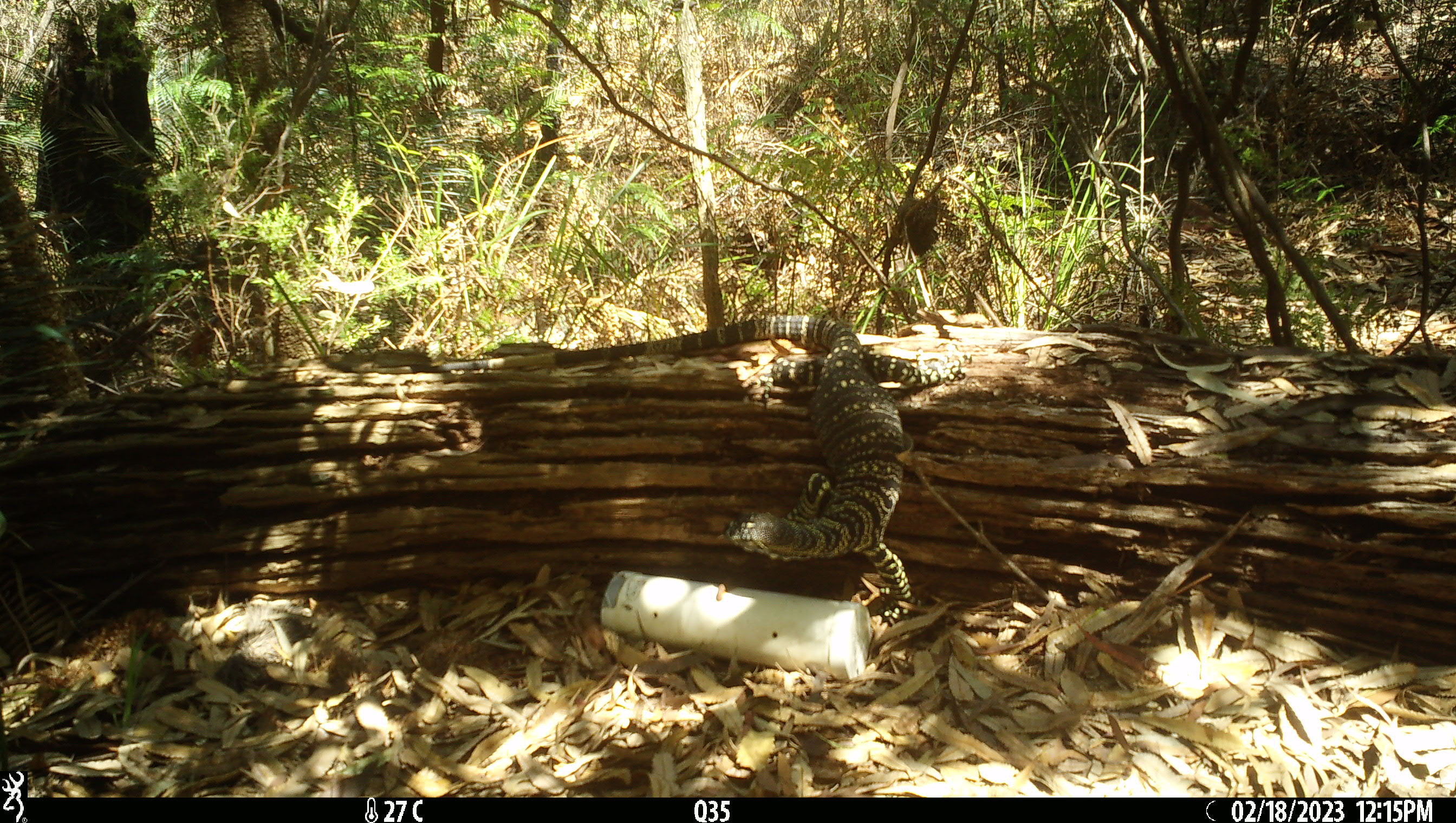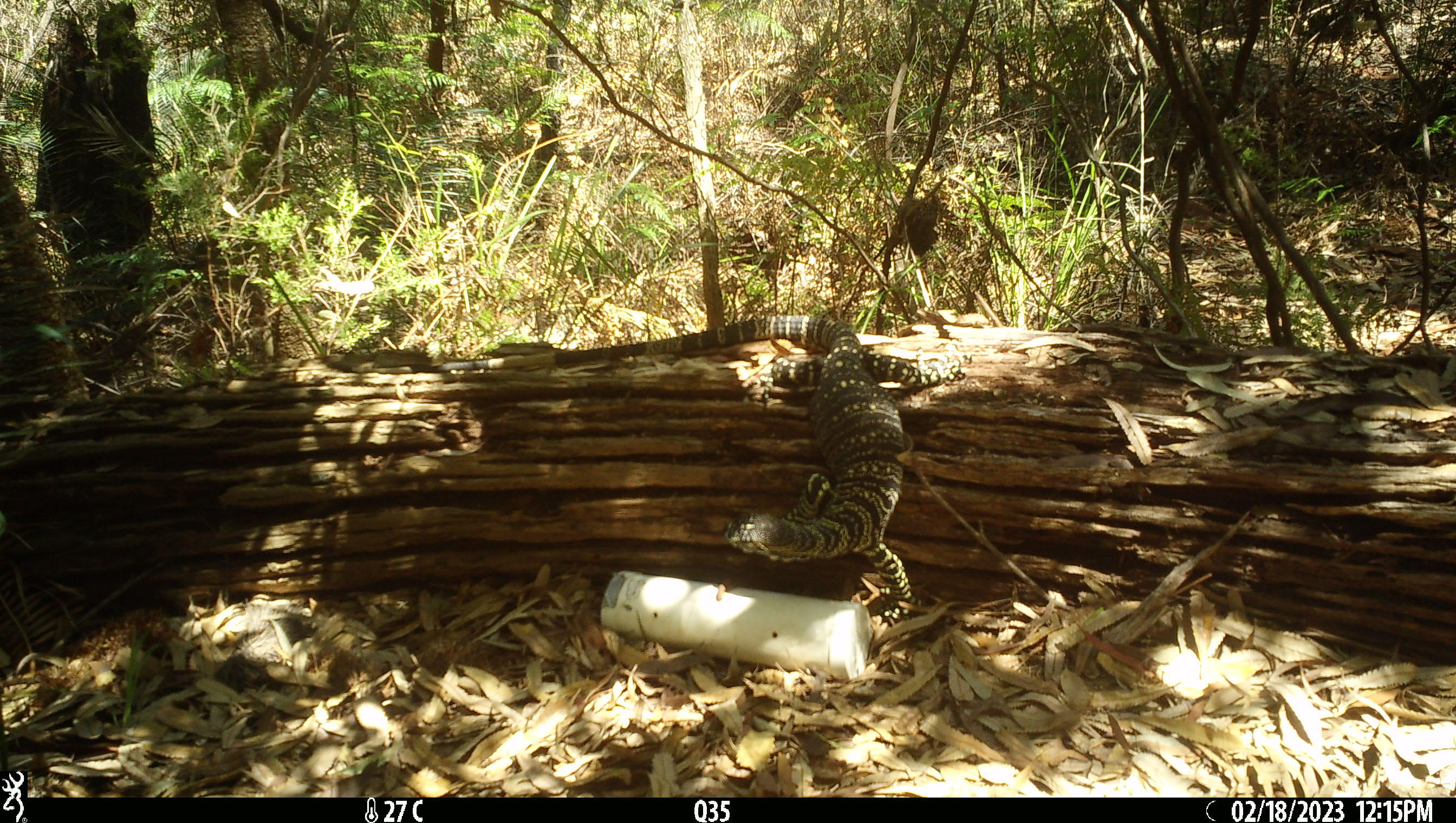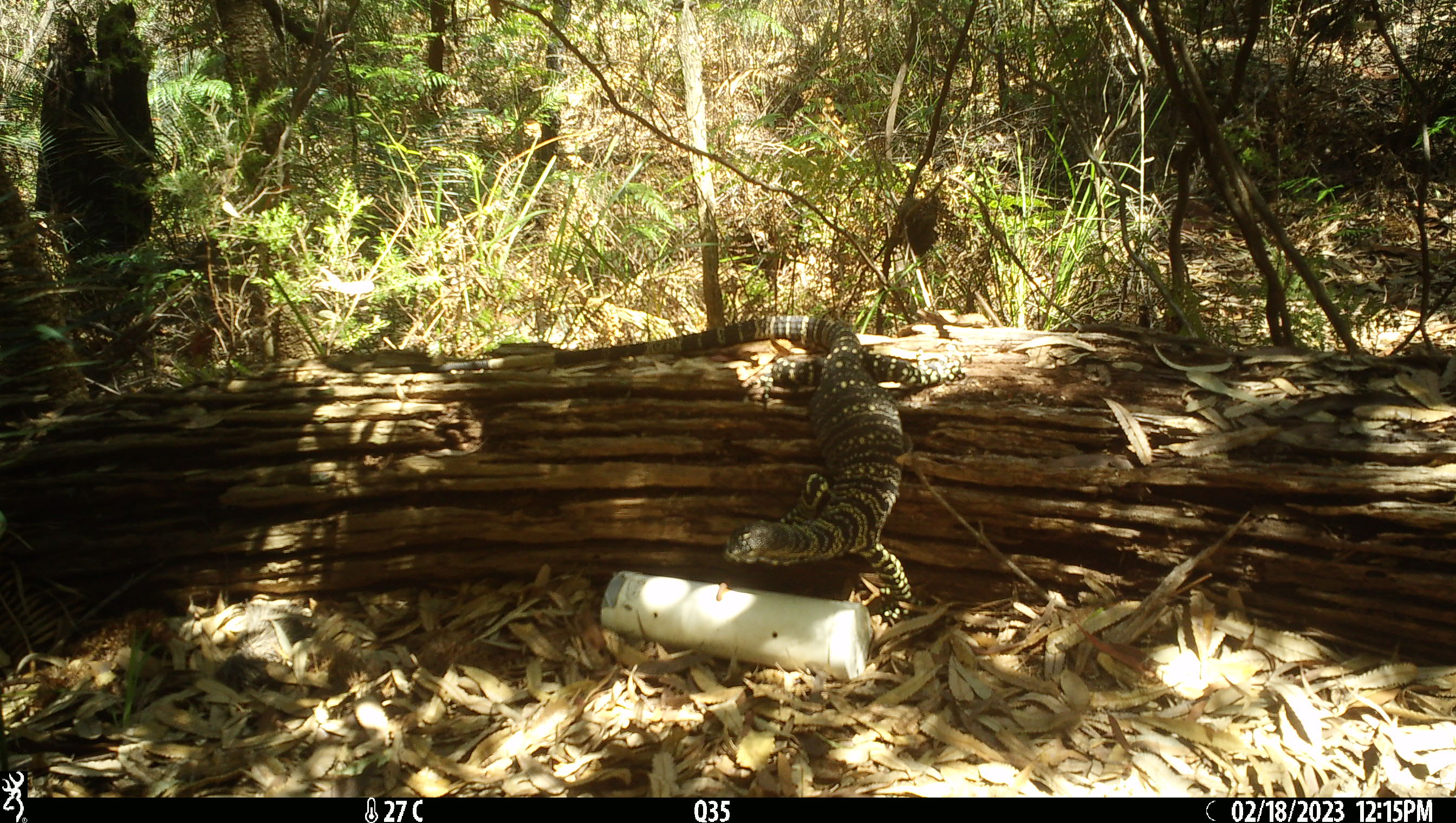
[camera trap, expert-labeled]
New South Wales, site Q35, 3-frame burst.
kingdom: Animalia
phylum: Chordata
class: Reptilia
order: Squamata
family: Varanidae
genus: Varanus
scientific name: Varanus varius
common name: lace monitor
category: goanna